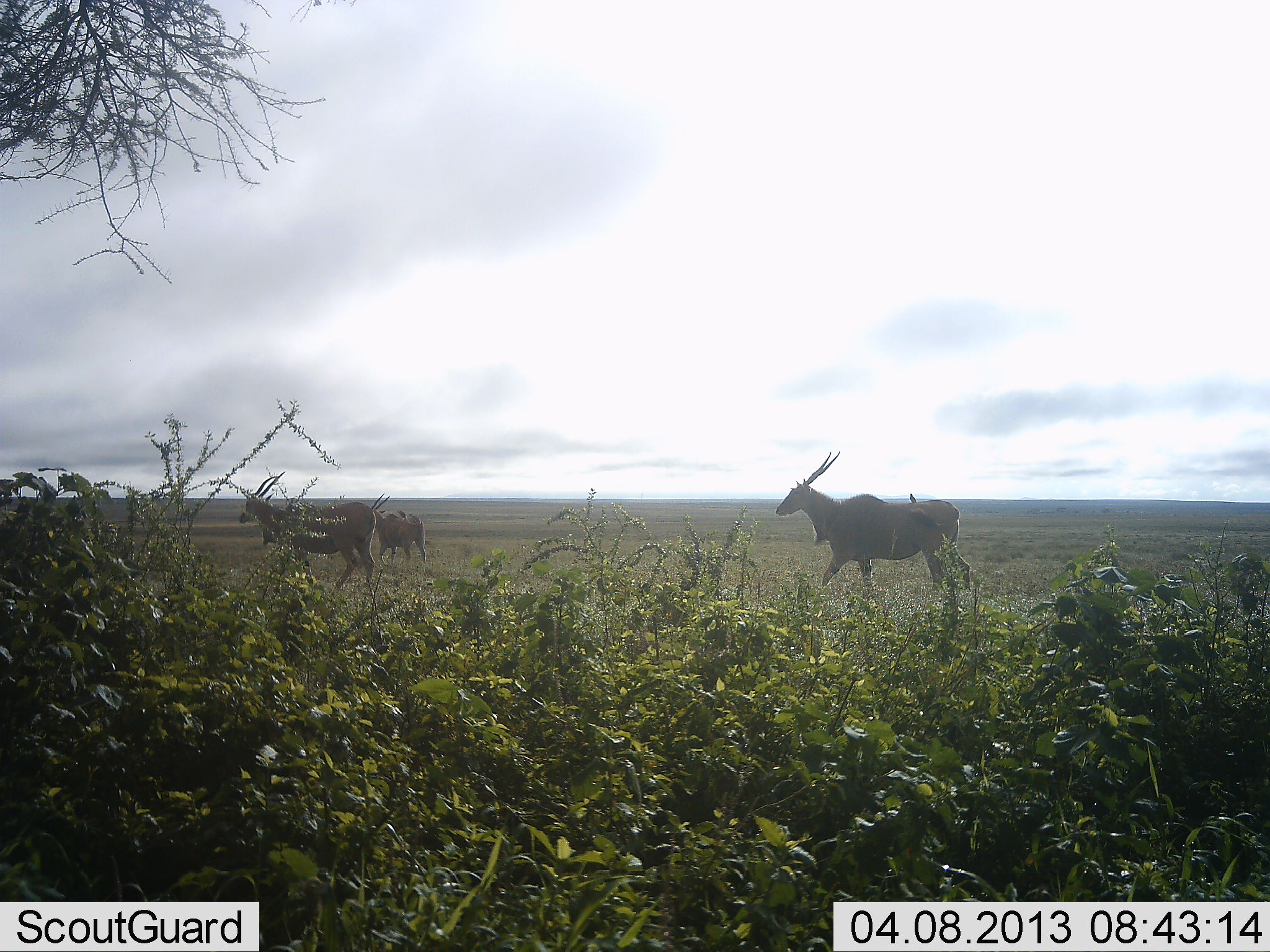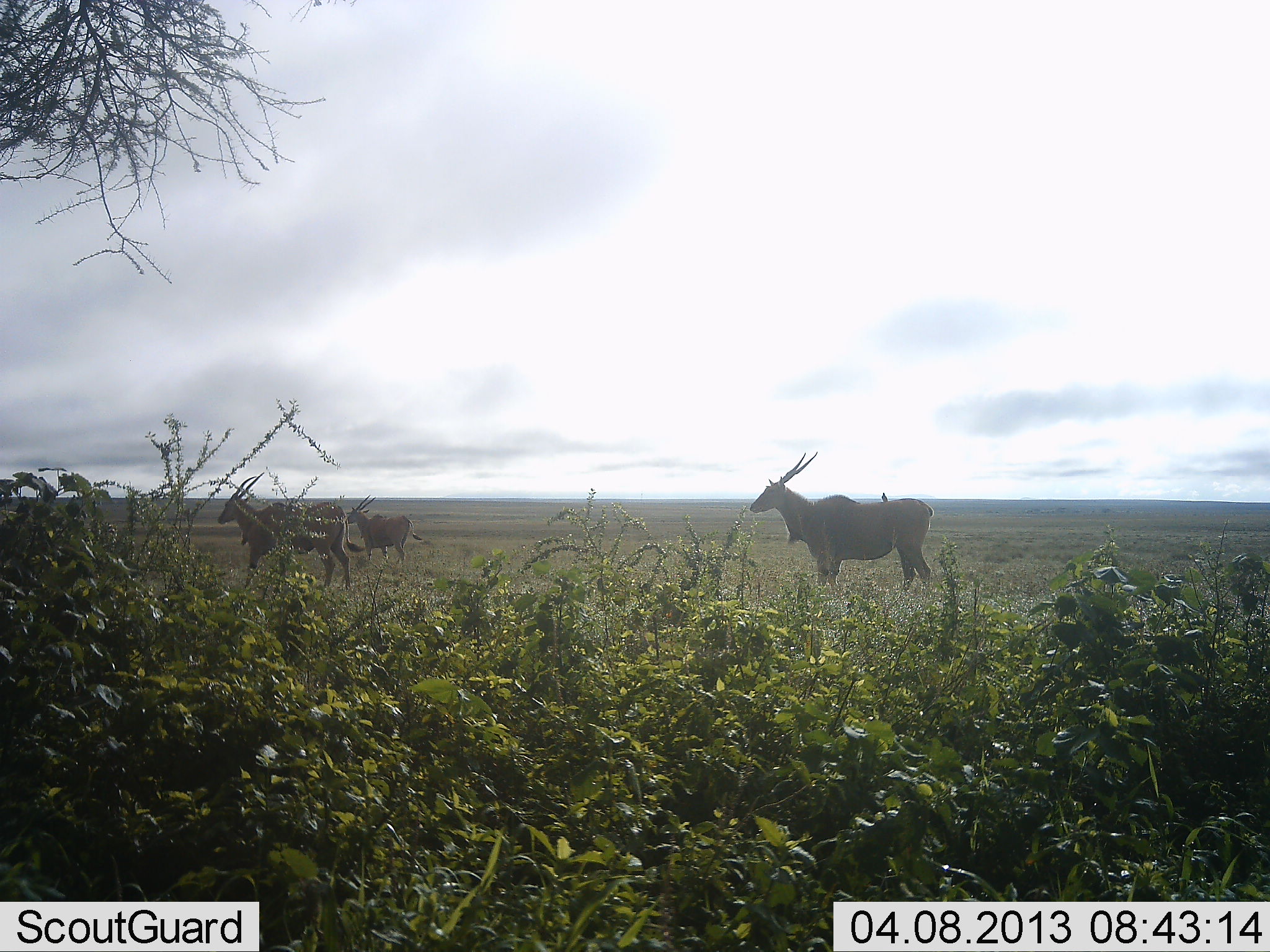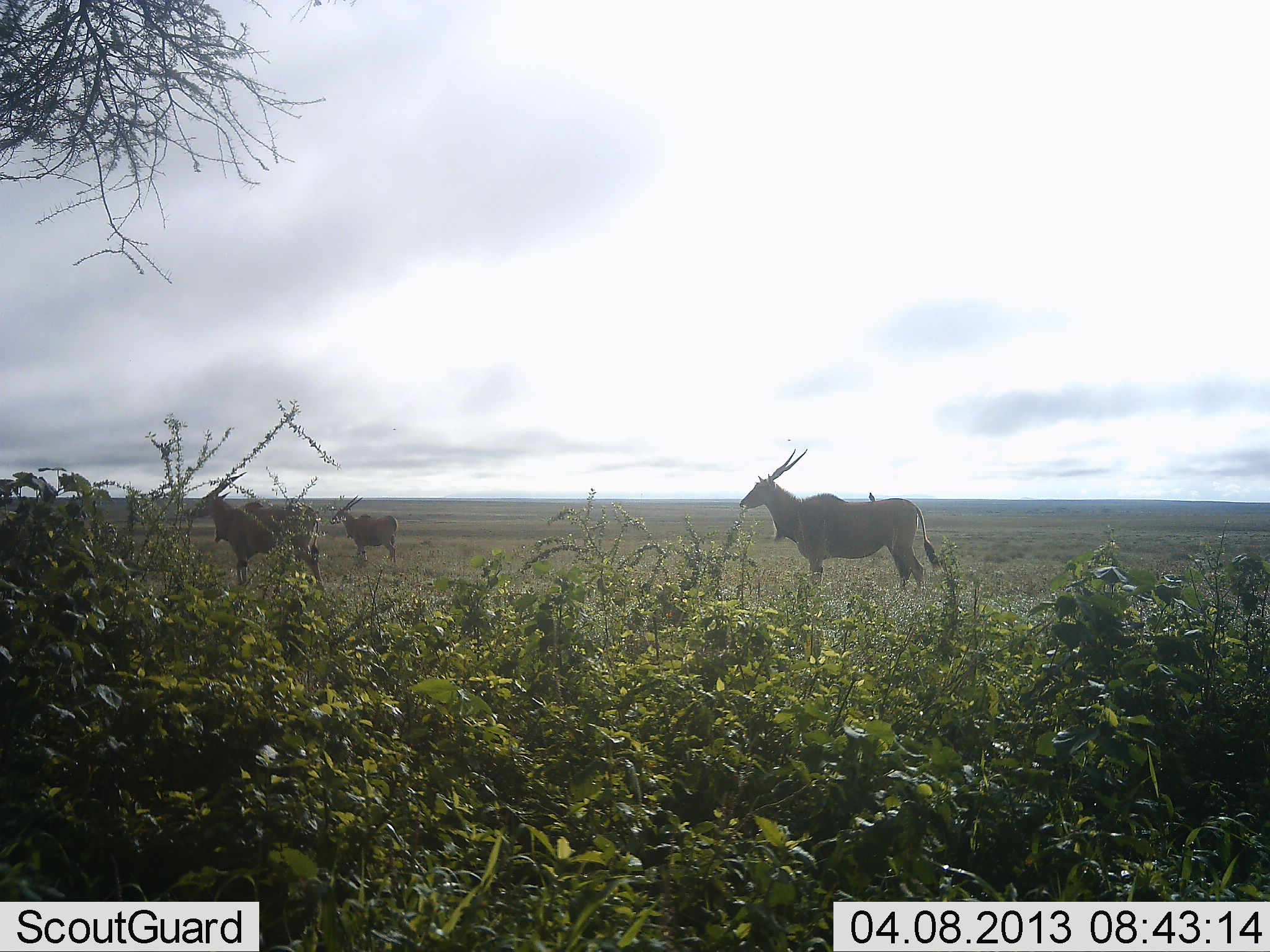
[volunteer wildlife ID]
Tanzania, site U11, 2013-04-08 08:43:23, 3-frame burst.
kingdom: Animalia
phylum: Chordata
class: Mammalia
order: Artiodactyla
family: Bovidae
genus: Tragelaphus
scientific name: Tragelaphus oryx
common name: eland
Eland (Tragelaphus oryx), count 3. Behavior (volunteer vote fractions): standing 26%, resting 0%, moving 89%, interacting 0%. Young present (vote fraction): 0%. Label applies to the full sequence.